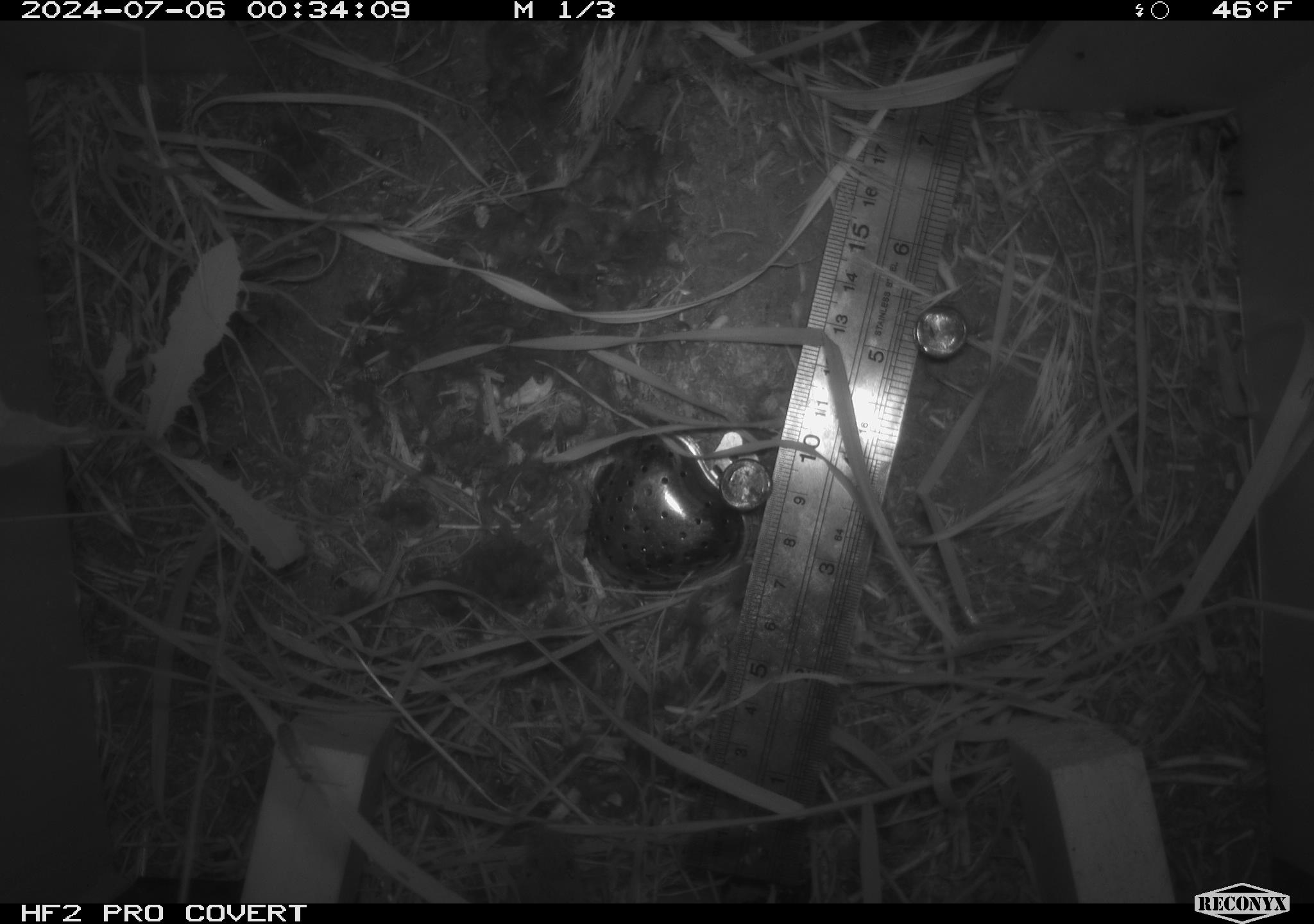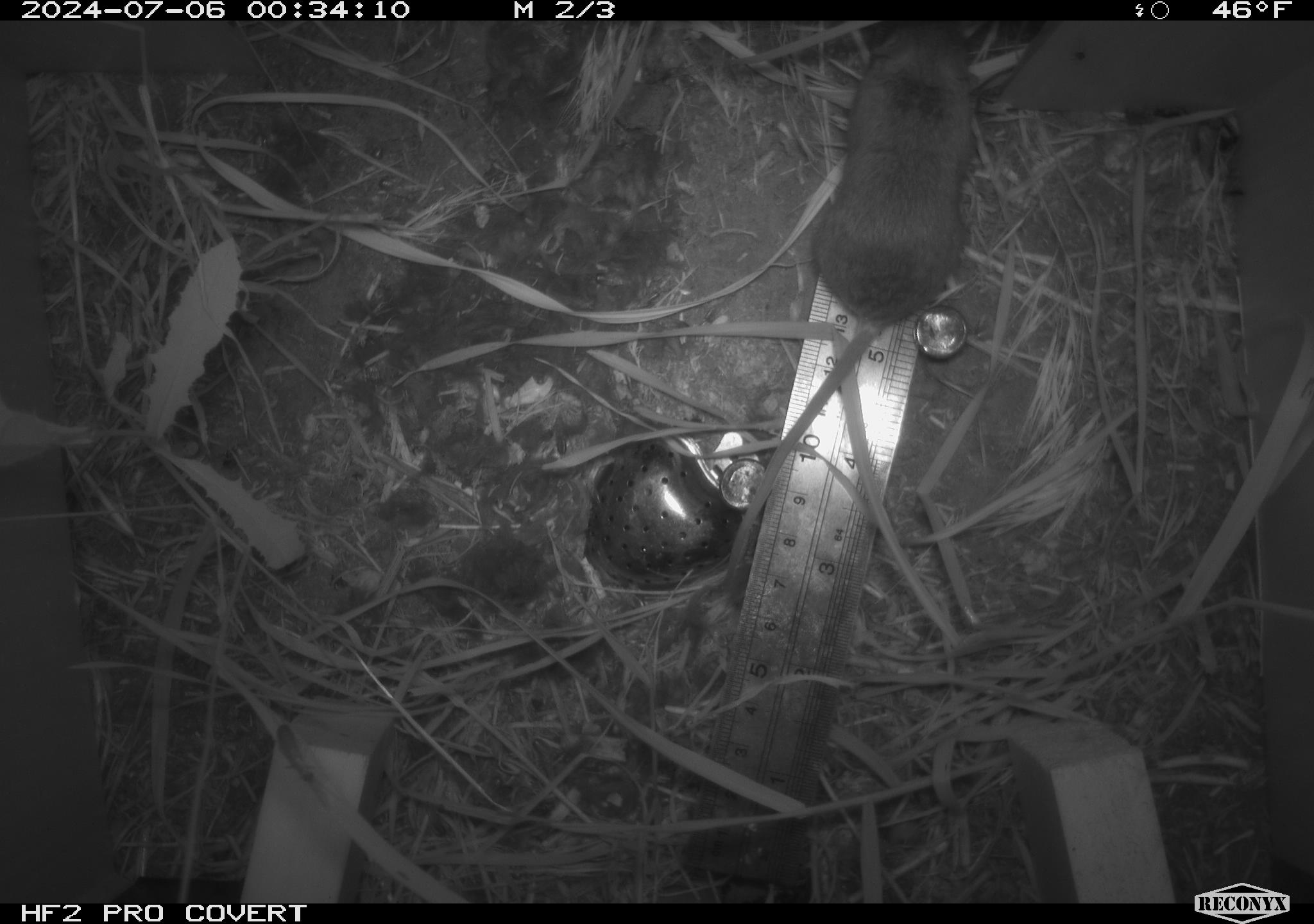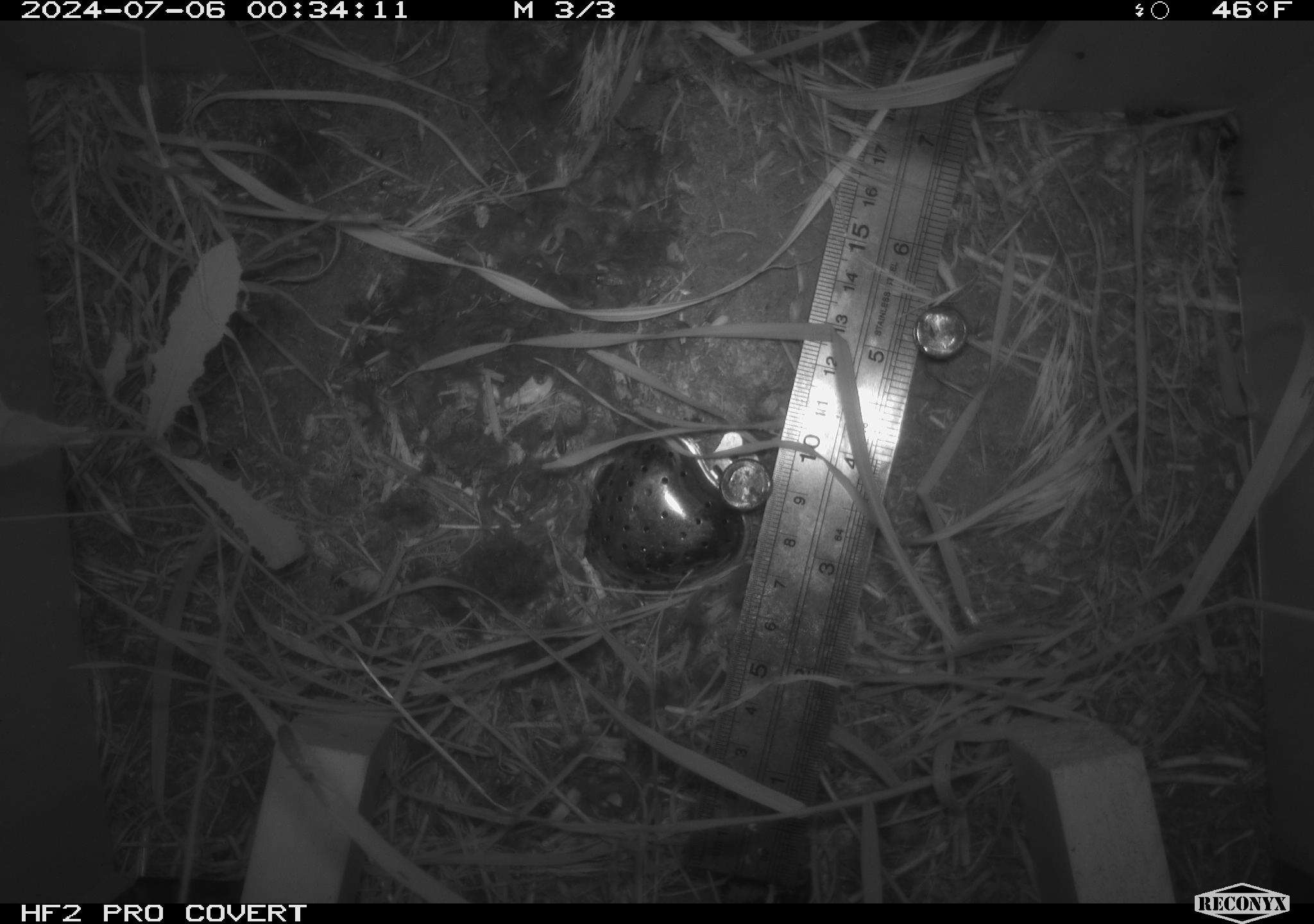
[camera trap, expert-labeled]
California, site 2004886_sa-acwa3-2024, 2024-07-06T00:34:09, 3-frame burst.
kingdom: Animalia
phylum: Chordata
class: Mammalia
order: Rodentia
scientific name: Rodentia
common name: mouse species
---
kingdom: Animalia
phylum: Arthropoda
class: Insecta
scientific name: Insecta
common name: insect